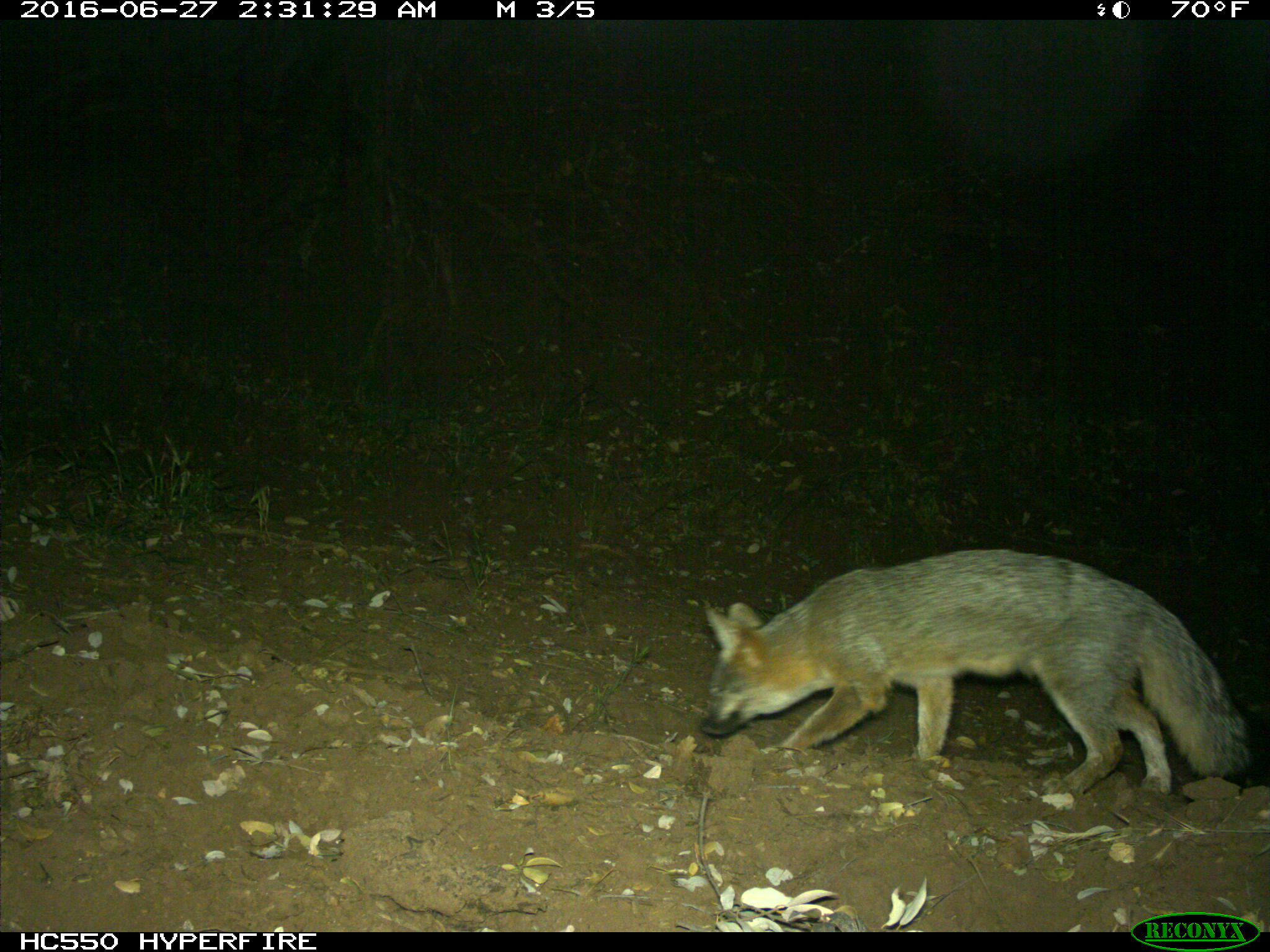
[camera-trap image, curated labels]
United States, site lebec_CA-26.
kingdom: Animalia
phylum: Chordata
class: Mammalia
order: Carnivora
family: Canidae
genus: Urocyon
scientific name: Urocyon cinereoargenteus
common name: gray fox